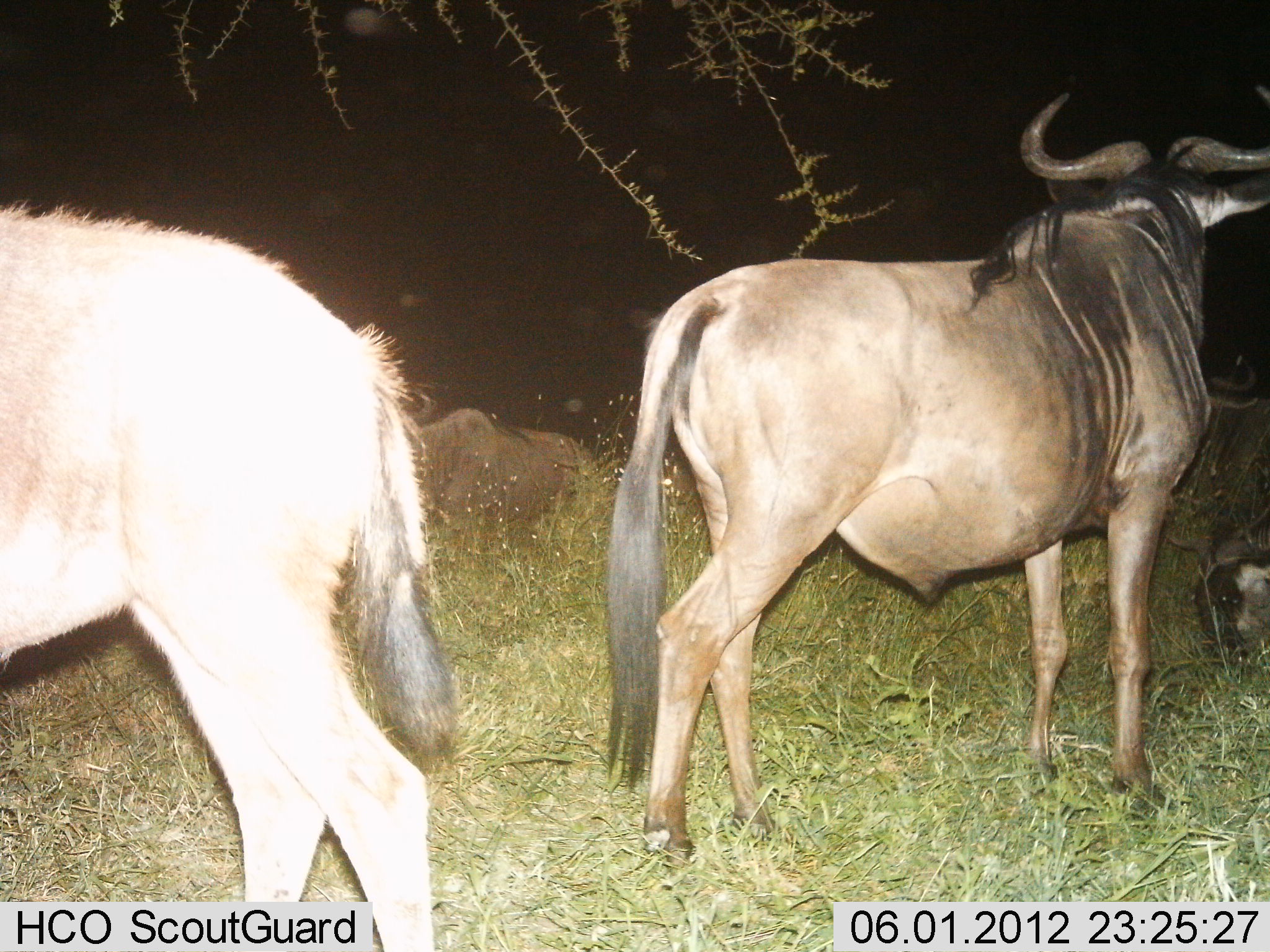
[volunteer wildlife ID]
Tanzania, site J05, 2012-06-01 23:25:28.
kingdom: Animalia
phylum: Chordata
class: Mammalia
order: Artiodactyla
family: Bovidae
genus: Connochaetes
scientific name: Connochaetes taurinus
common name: blue wildebeest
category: wildebeest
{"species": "wildebeest (blue wildebeest) (Connochaetes taurinus)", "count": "4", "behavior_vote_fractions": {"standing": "100%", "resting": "100%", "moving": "0%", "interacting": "0%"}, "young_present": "10%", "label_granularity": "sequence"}